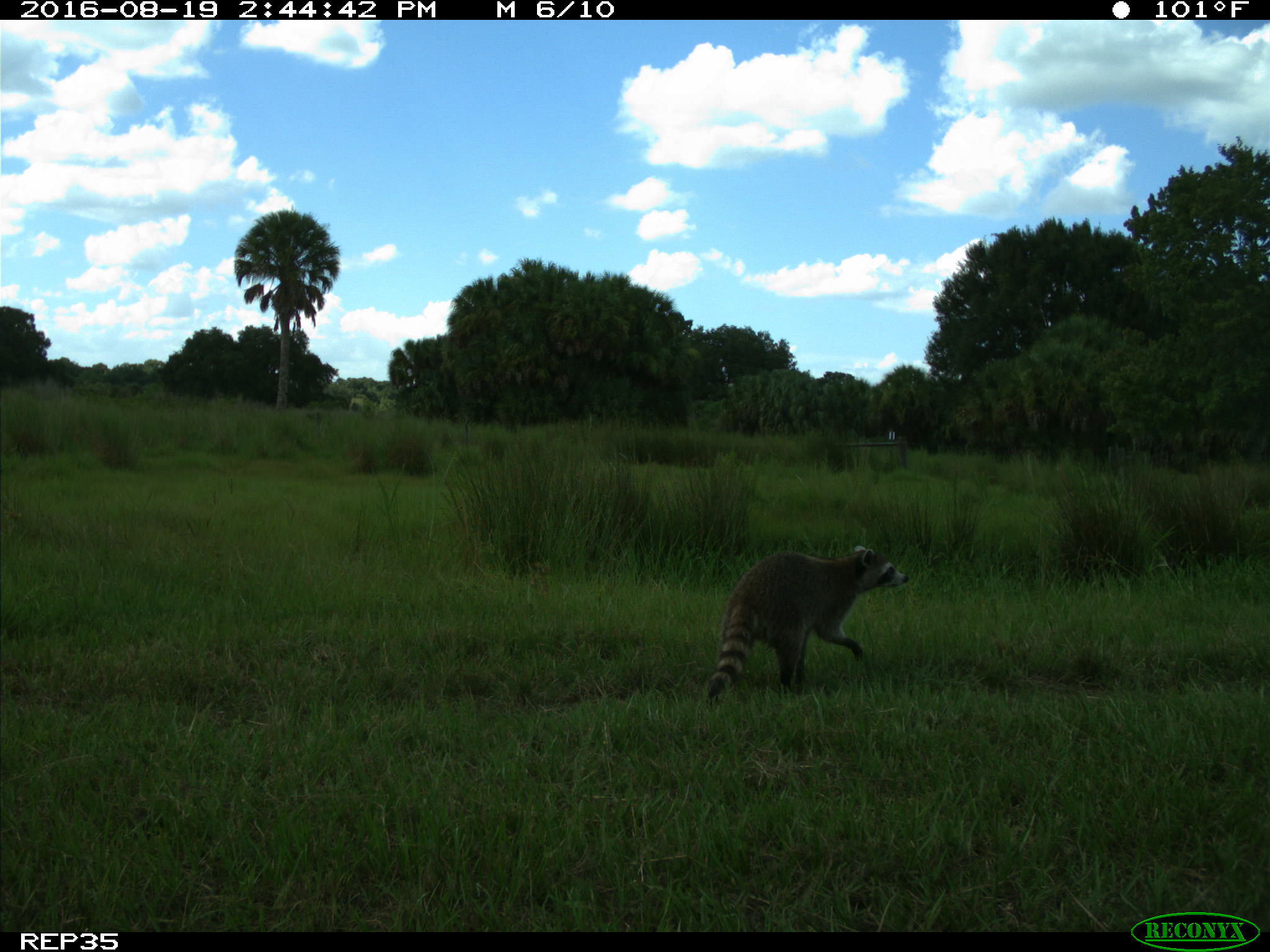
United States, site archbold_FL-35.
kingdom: Animalia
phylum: Chordata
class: Mammalia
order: Carnivora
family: Procyonidae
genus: Procyon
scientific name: Procyon lotor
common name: common raccoon